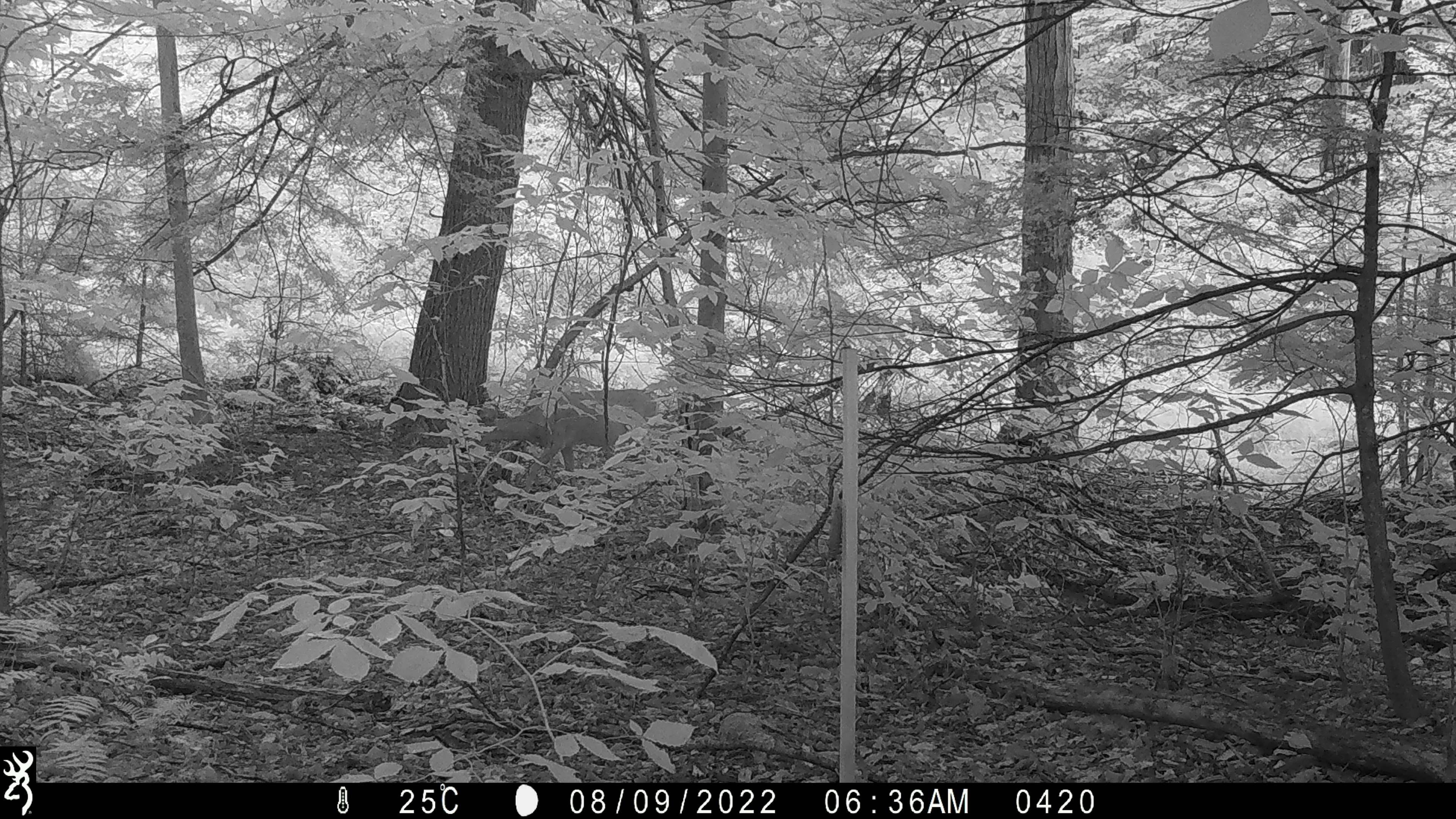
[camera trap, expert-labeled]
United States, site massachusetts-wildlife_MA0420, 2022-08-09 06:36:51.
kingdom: Animalia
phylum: Chordata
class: Mammalia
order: Artiodactyla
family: Cervidae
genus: Odocoileus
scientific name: Odocoileus virginianus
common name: white-tailed deer